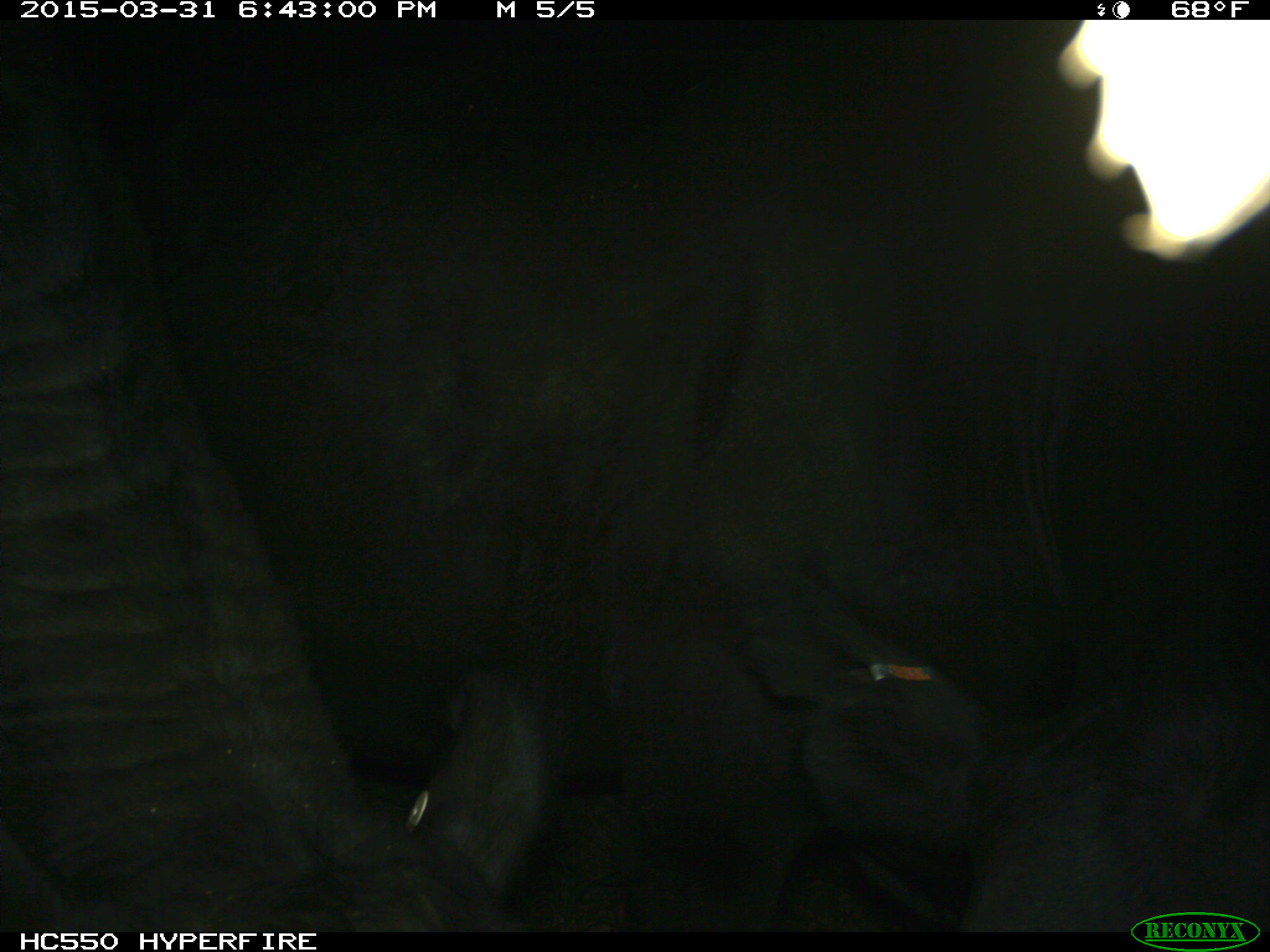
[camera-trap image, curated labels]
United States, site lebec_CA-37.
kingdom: Animalia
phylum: Chordata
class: Mammalia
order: Artiodactyla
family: Bovidae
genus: Bos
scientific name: Bos taurus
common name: domestic cow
Bos taurus (domestic cow).